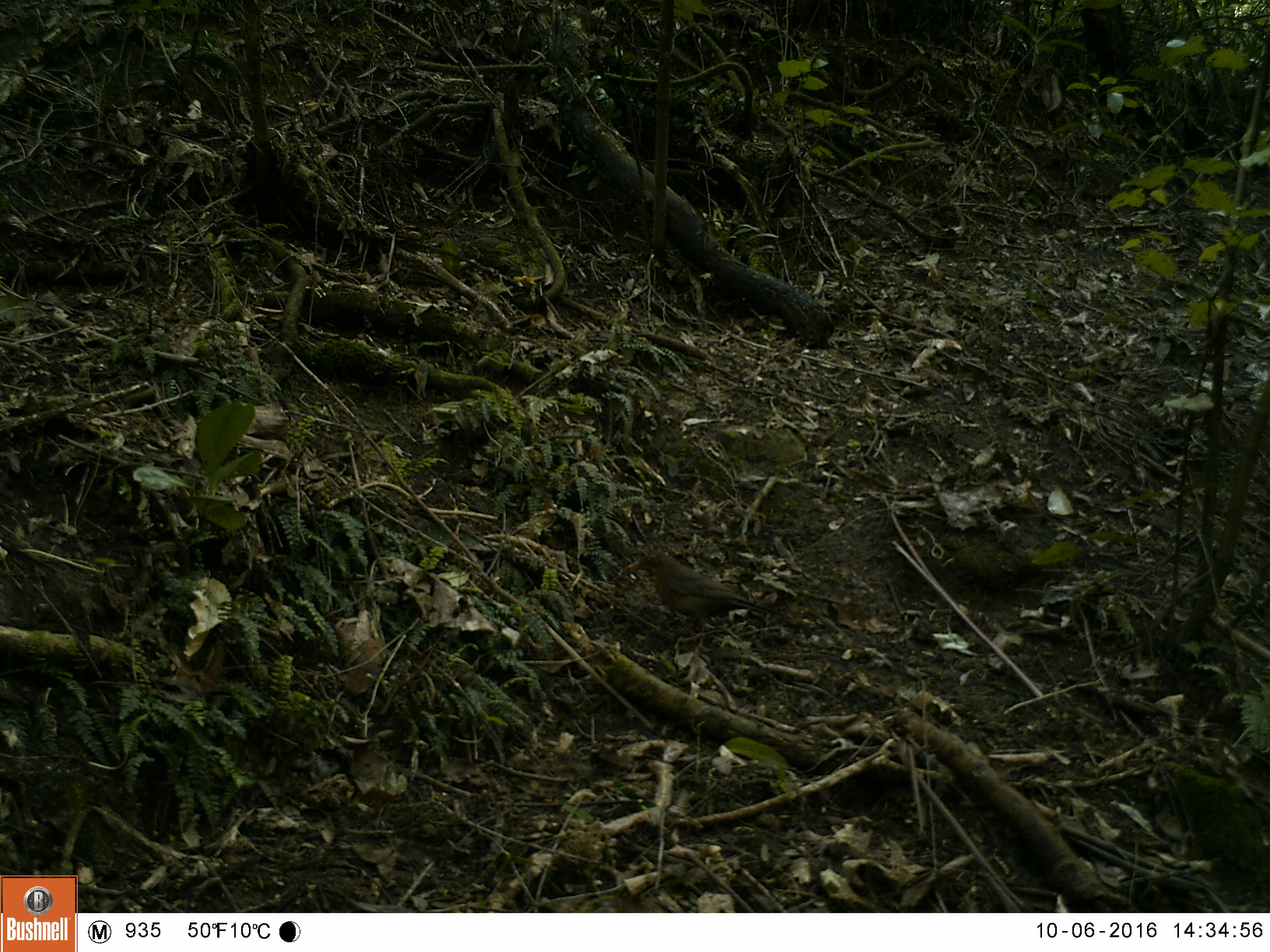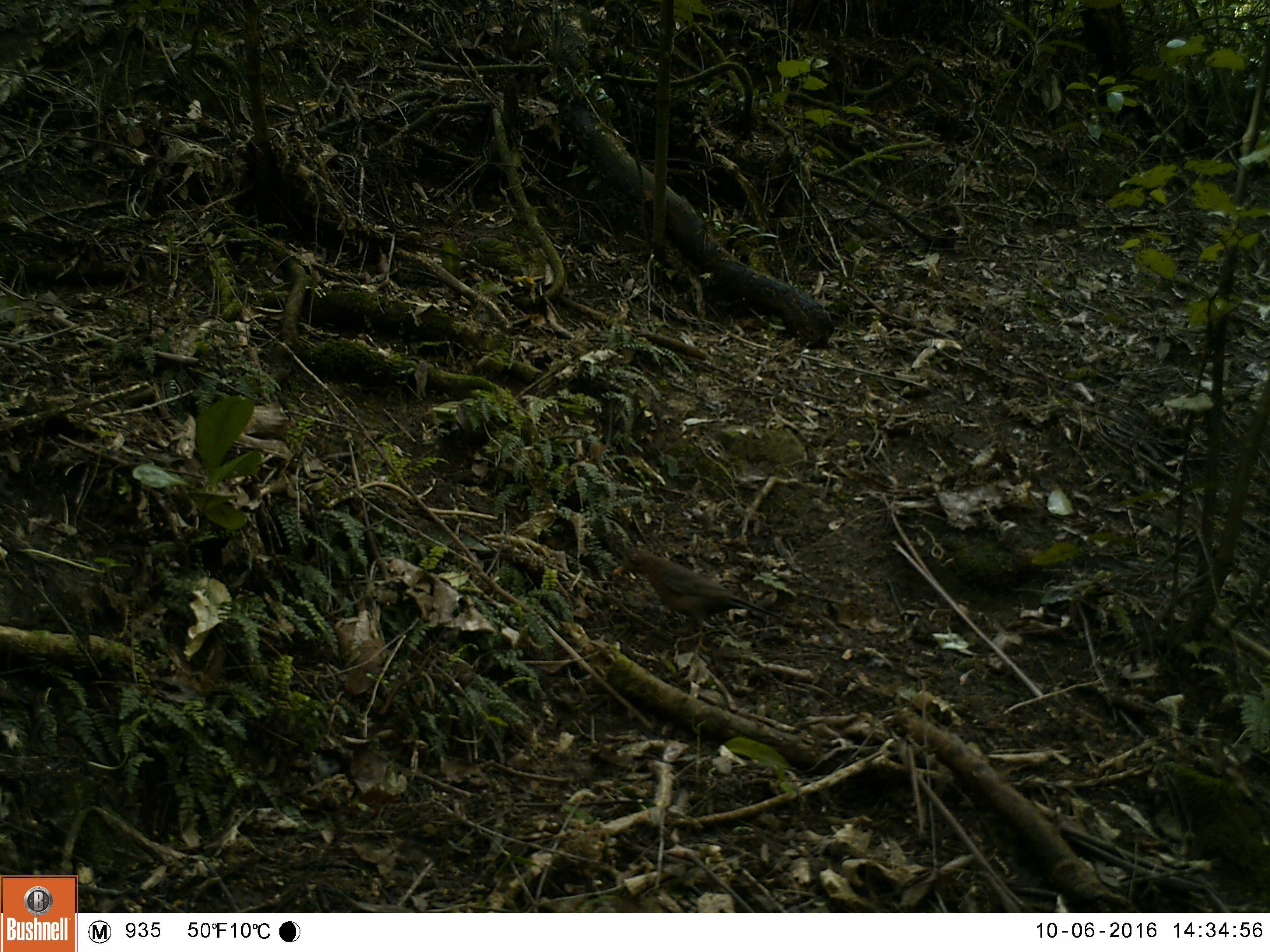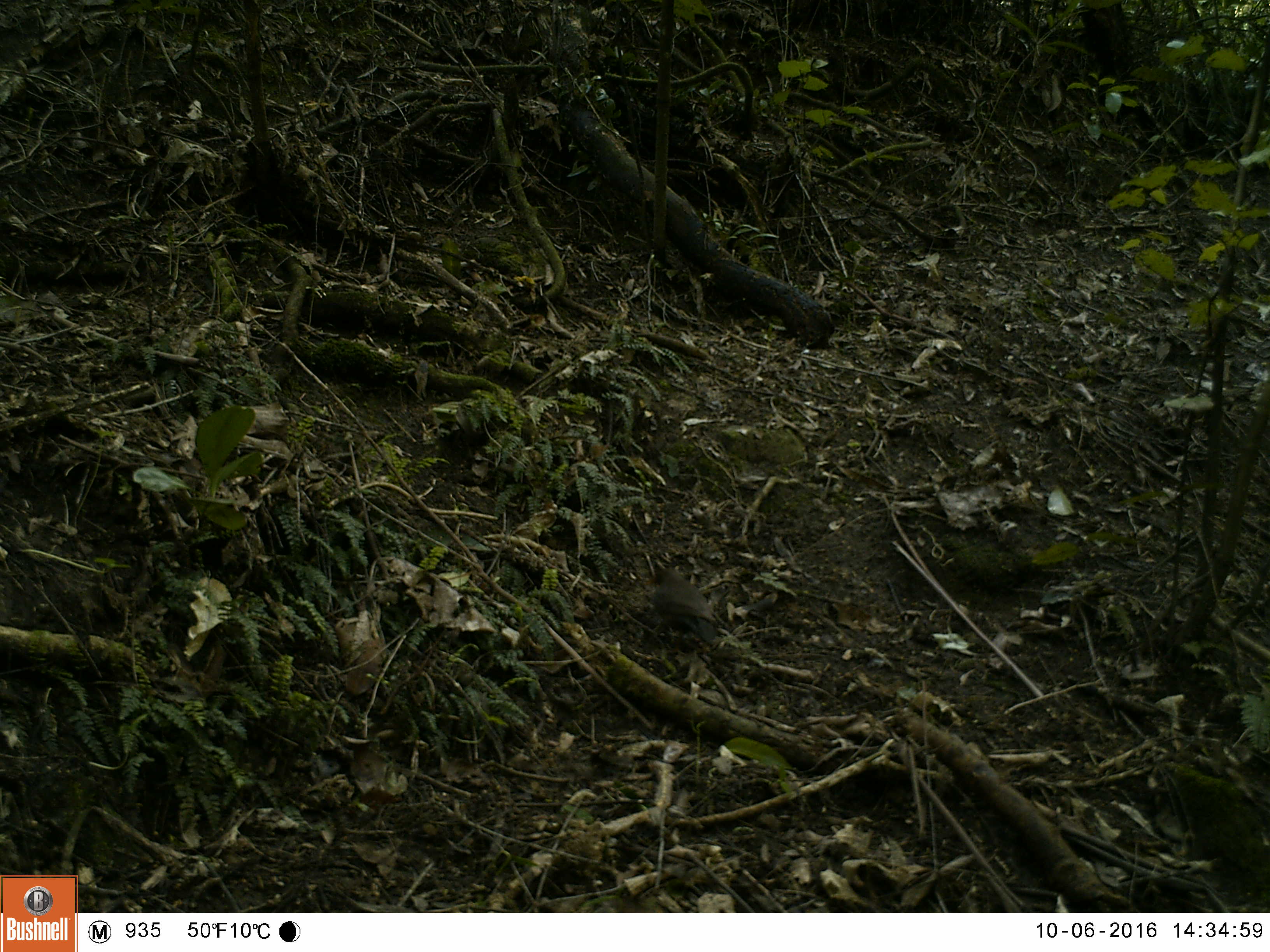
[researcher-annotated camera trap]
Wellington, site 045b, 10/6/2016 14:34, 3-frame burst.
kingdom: Animalia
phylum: Chordata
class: Aves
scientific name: Aves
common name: bird